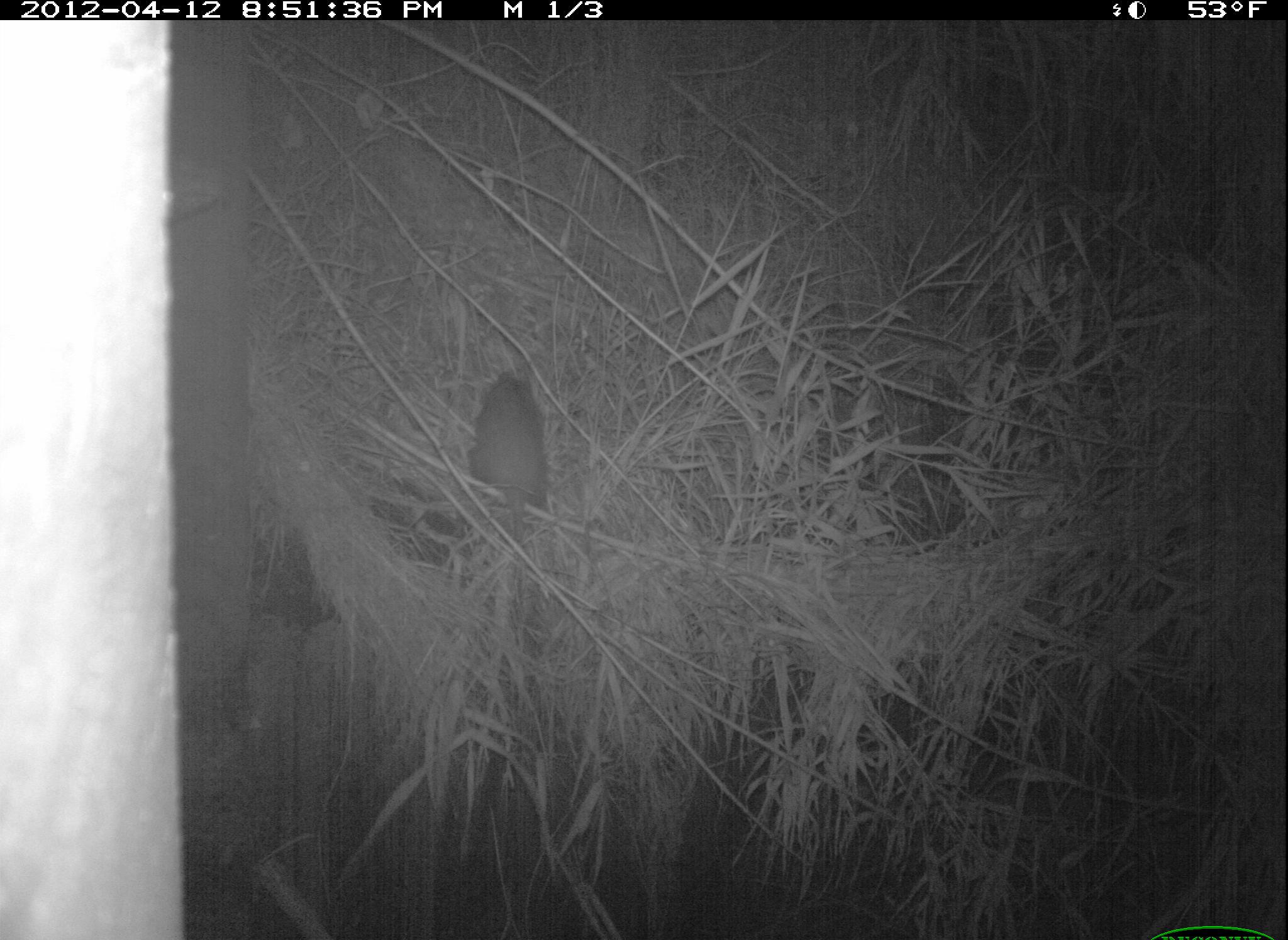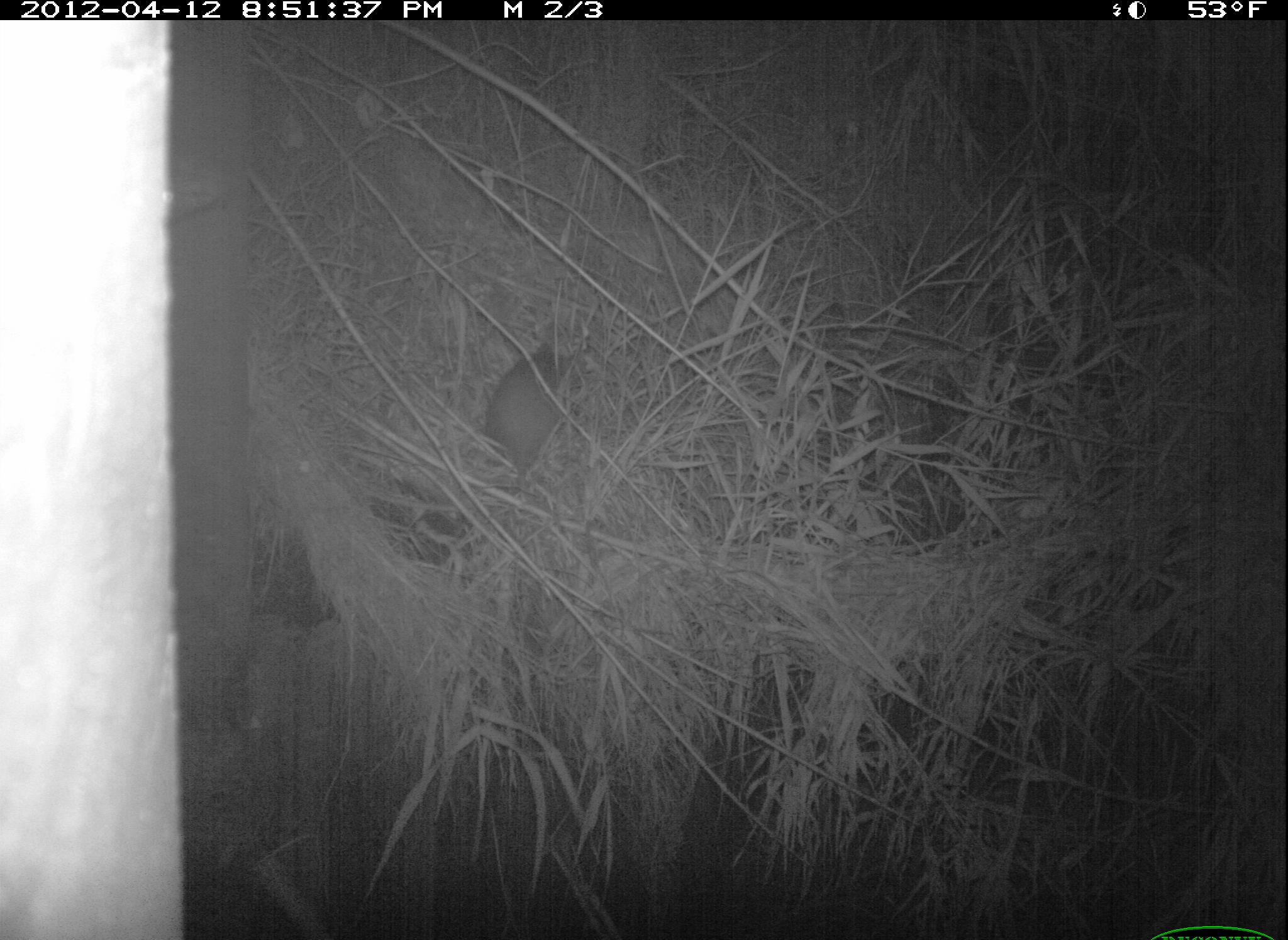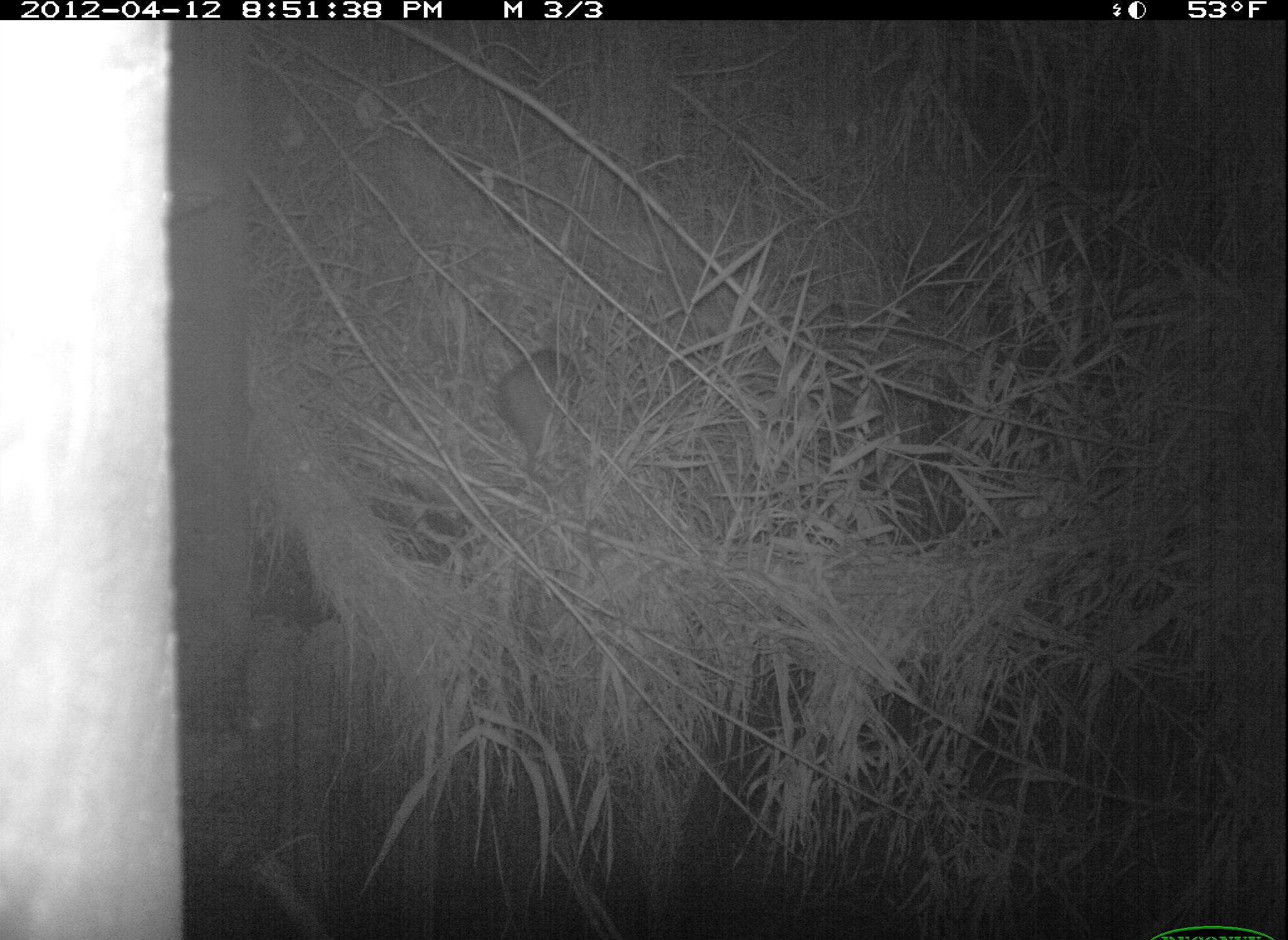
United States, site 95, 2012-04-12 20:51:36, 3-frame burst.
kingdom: Animalia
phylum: Chordata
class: Mammalia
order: Didelphimorphia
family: Didelphidae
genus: Didelphis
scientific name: Didelphis virginiana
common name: virginia opossum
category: opossum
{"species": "opossum (virginia opossum) (Didelphis virginiana)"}